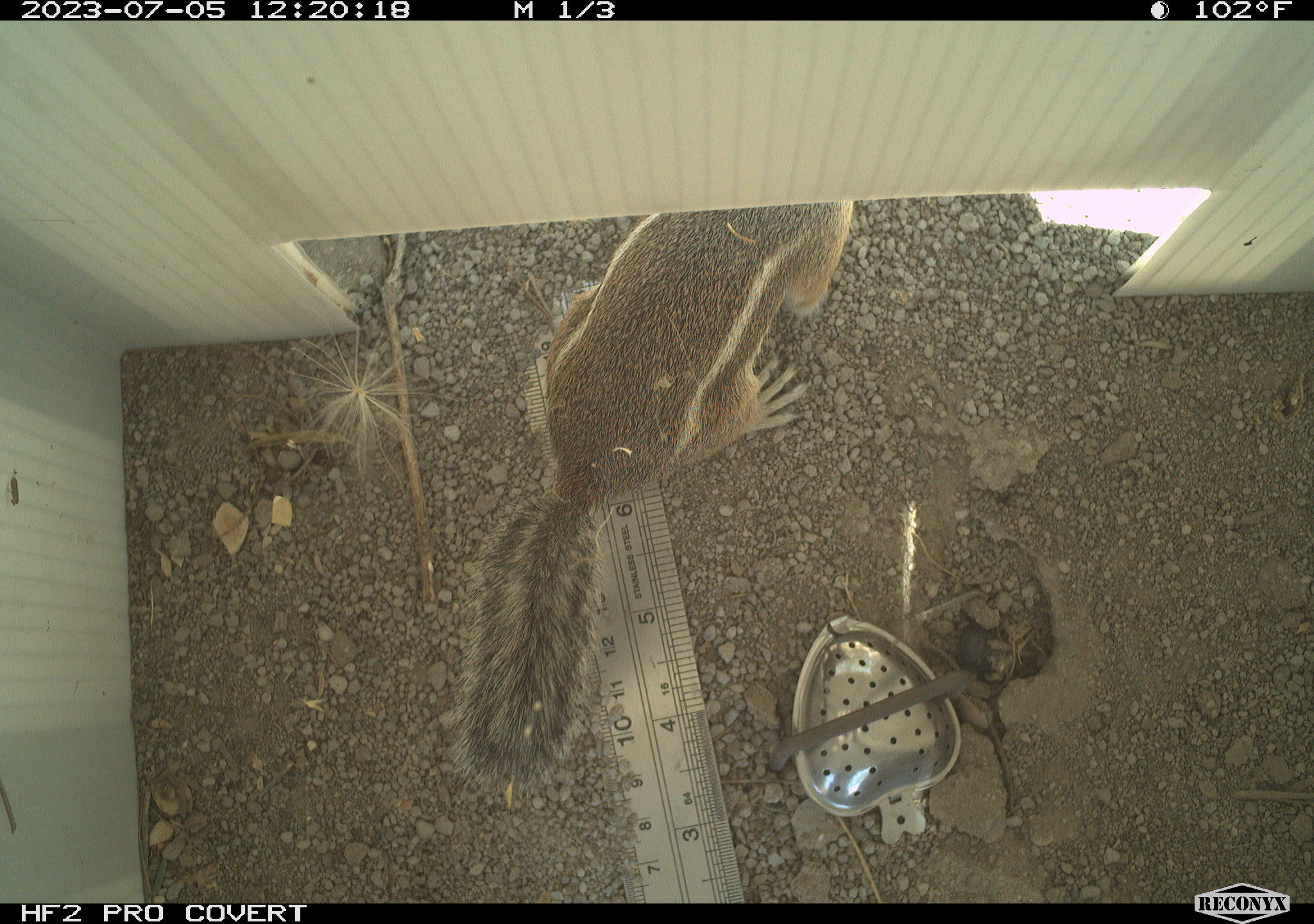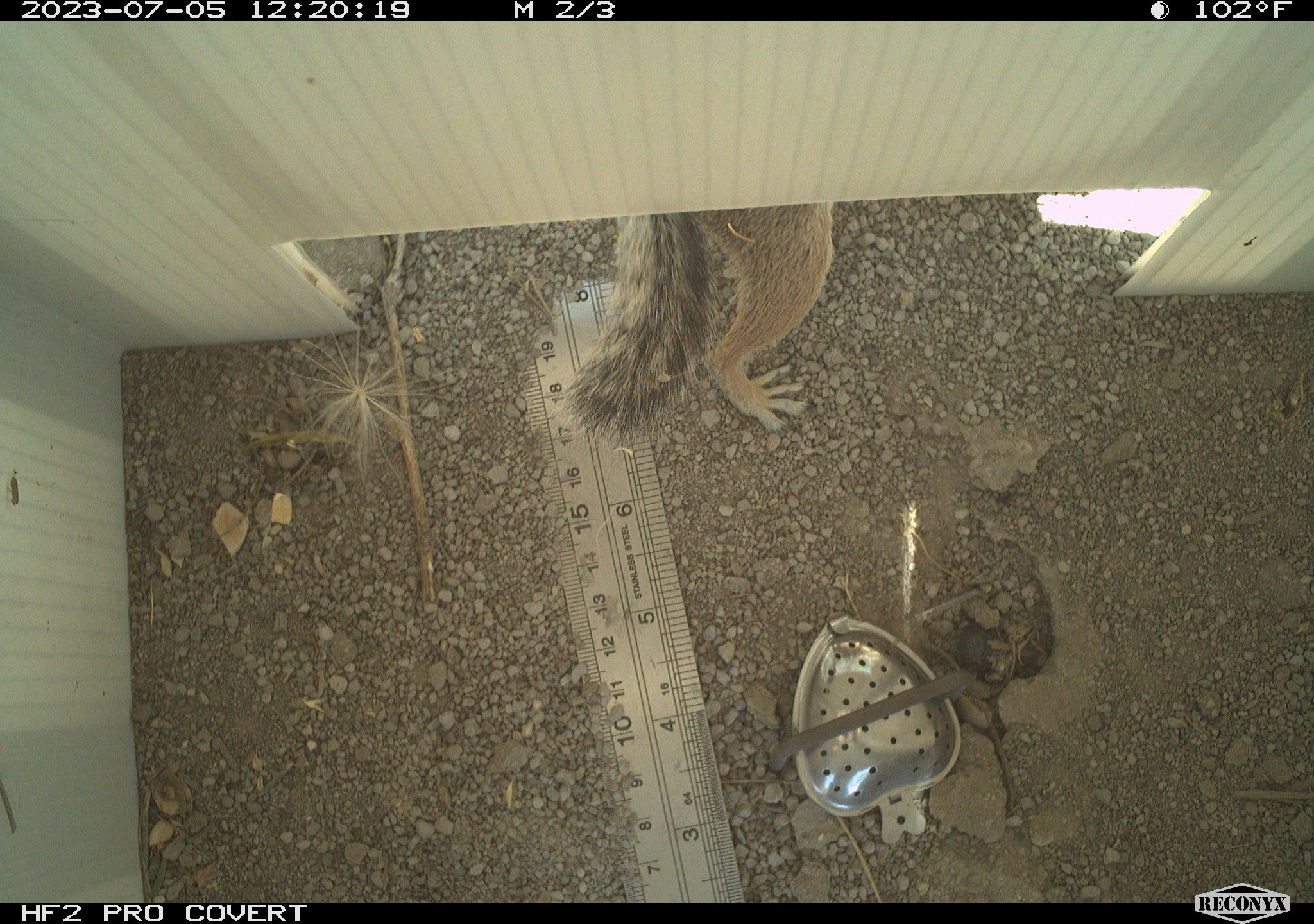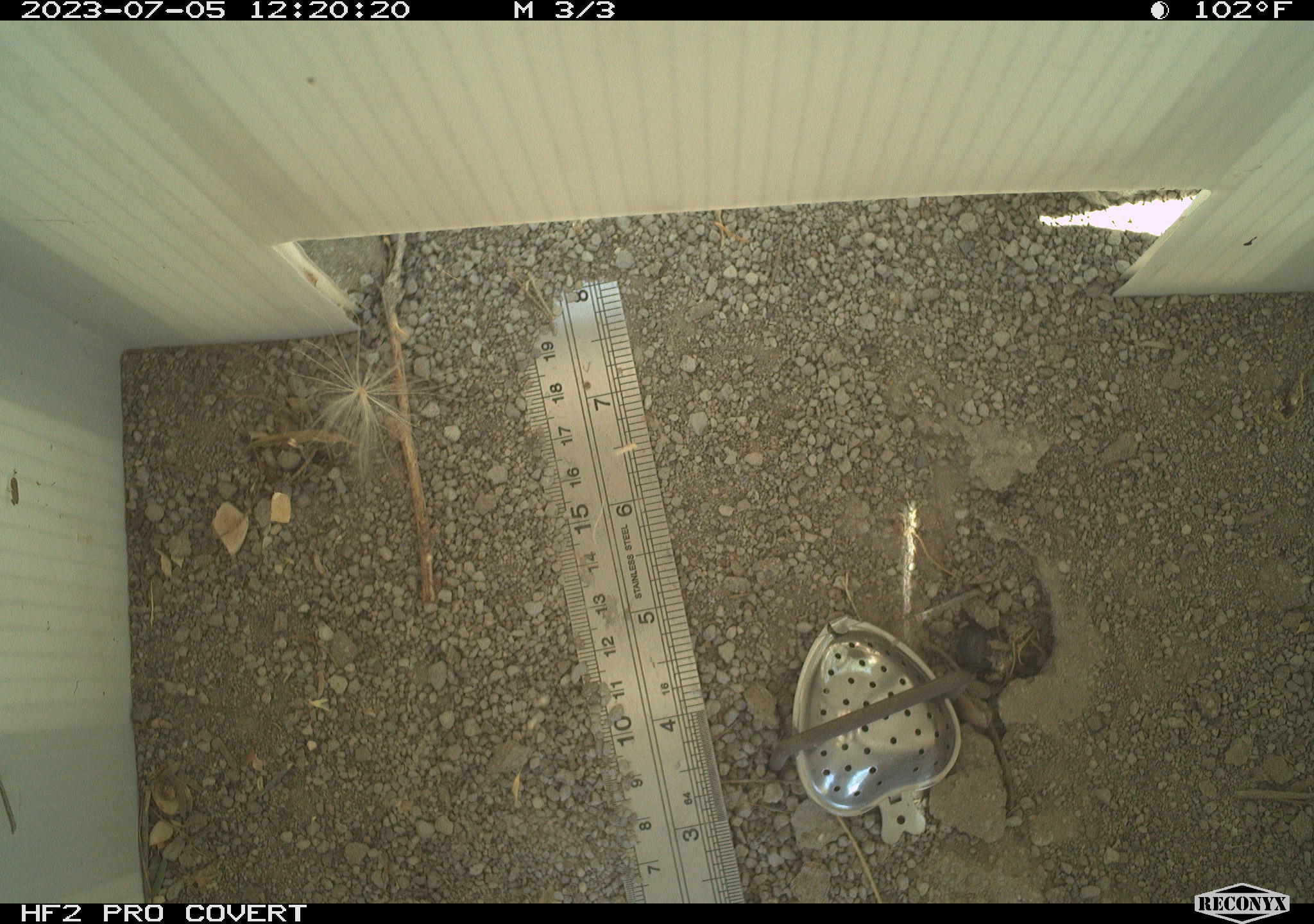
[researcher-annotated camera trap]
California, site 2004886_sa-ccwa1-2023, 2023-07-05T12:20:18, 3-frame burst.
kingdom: Animalia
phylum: Chordata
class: Mammalia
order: Rodentia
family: Sciuridae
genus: Ammospermophilus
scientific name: Ammospermophilus leucurus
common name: white-tailed antelope squirrel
White-tailed antelope squirrel (Ammospermophilus leucurus).